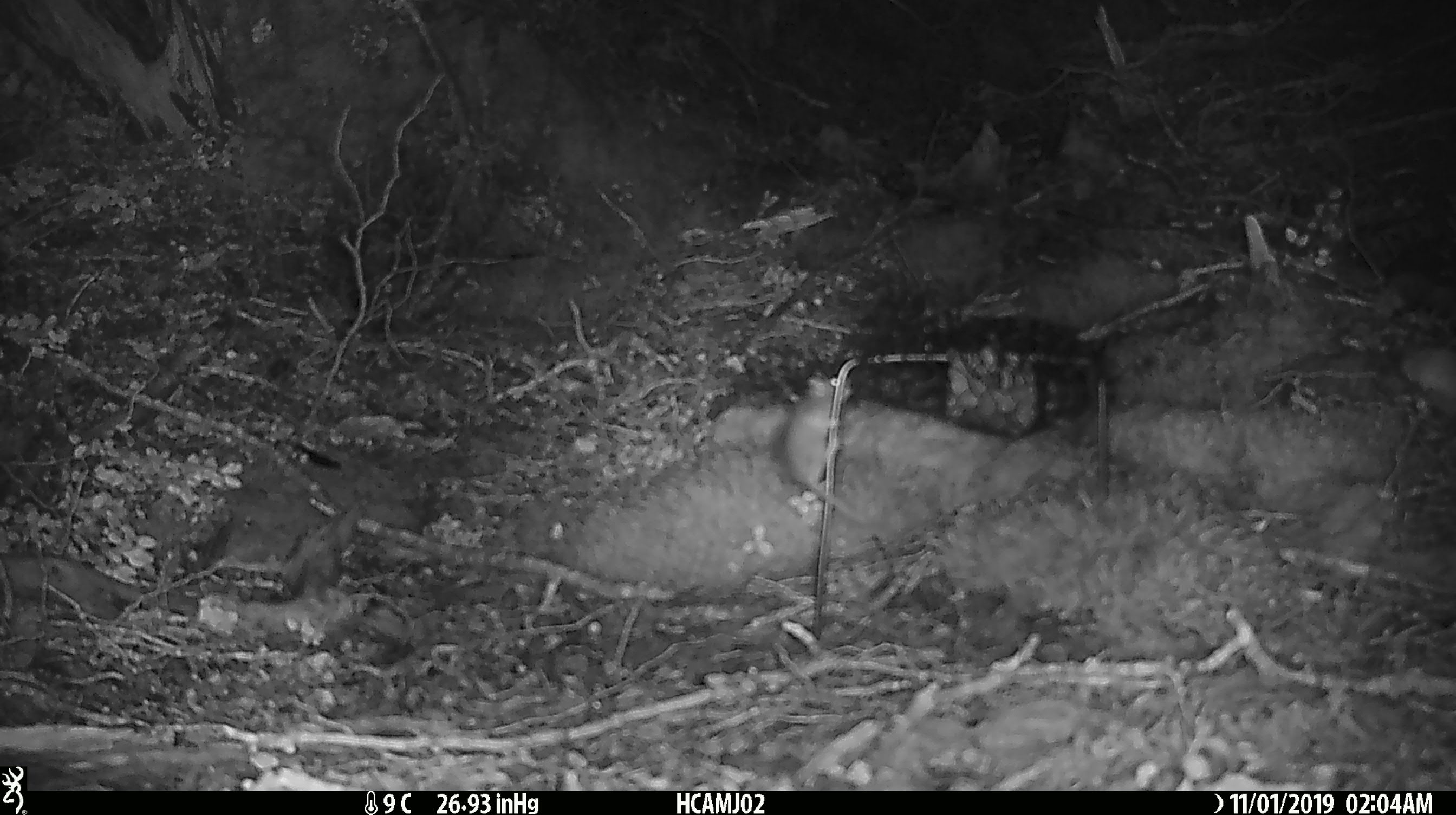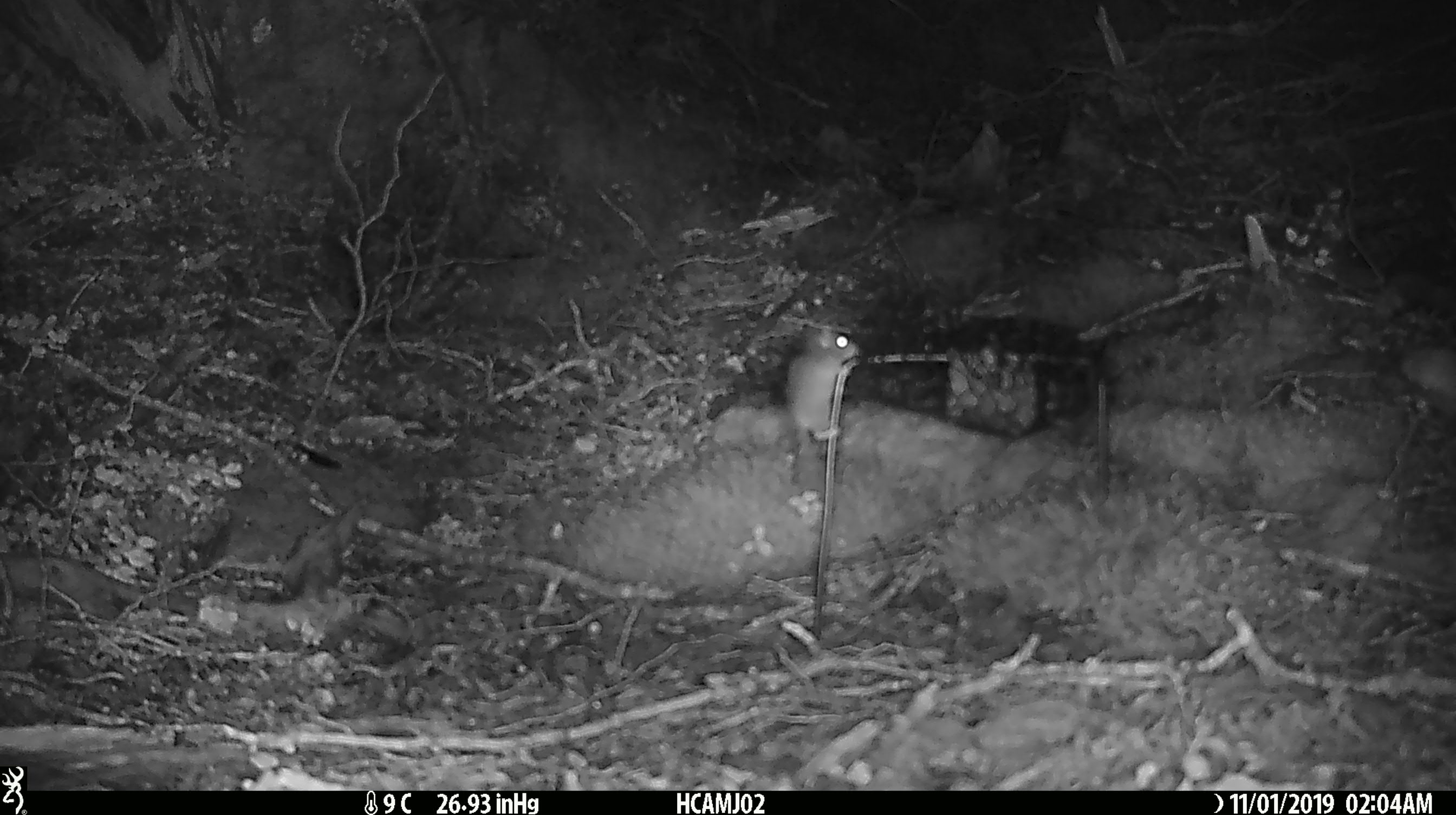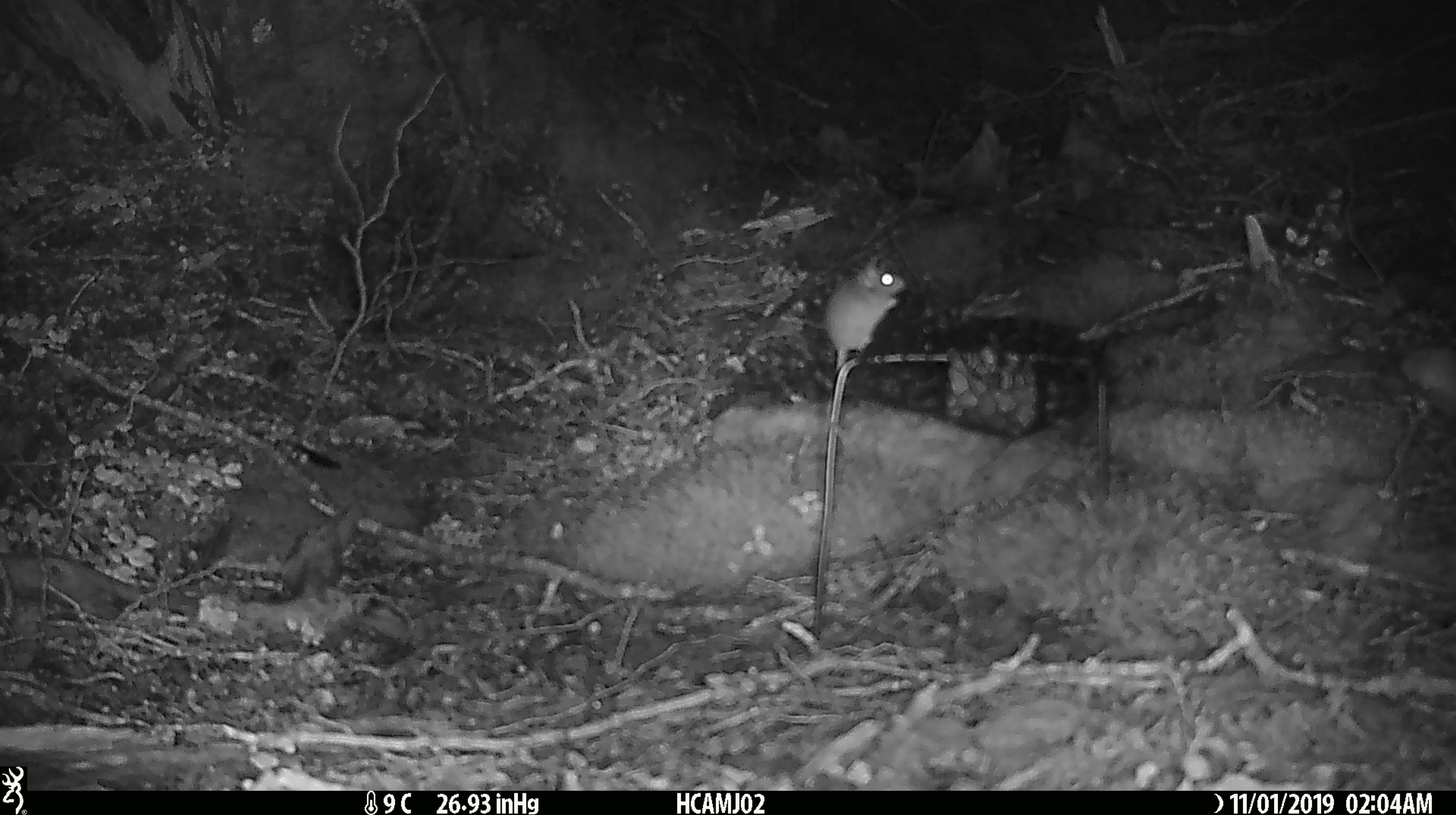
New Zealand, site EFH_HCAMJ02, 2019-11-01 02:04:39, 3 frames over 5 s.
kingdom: Animalia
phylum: Chordata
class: Mammalia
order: Rodentia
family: Muridae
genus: Mus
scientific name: Mus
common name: mouse